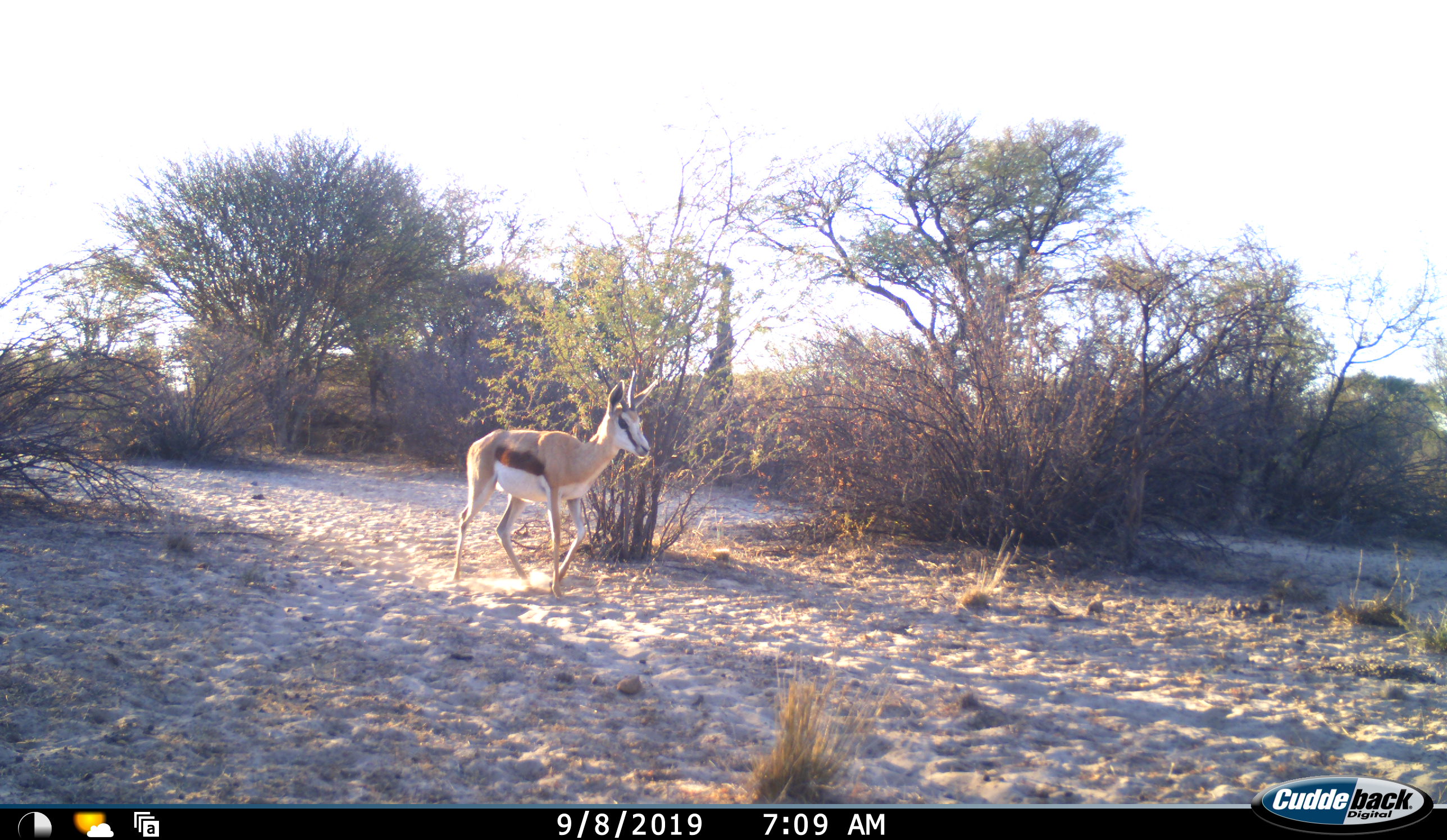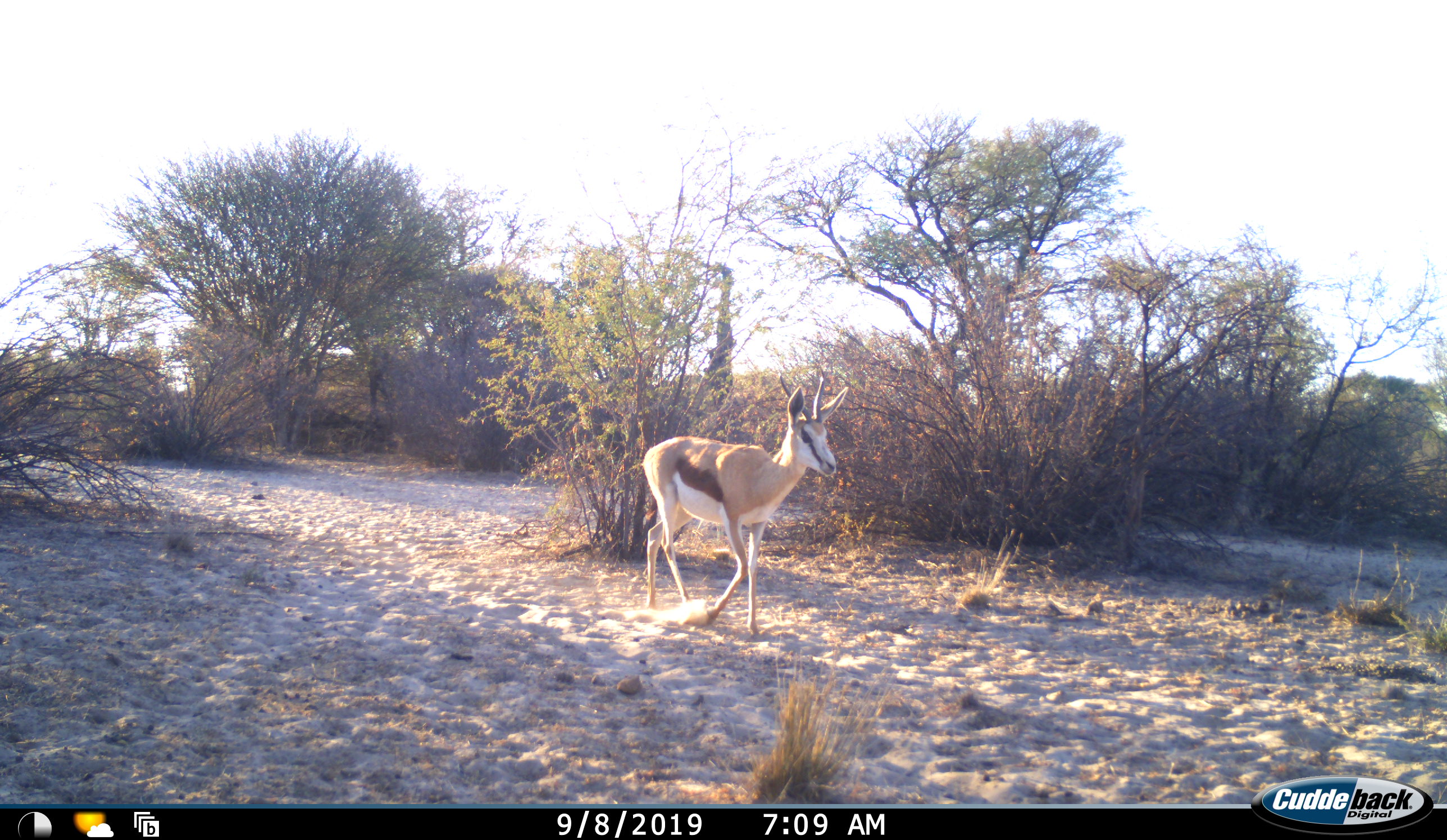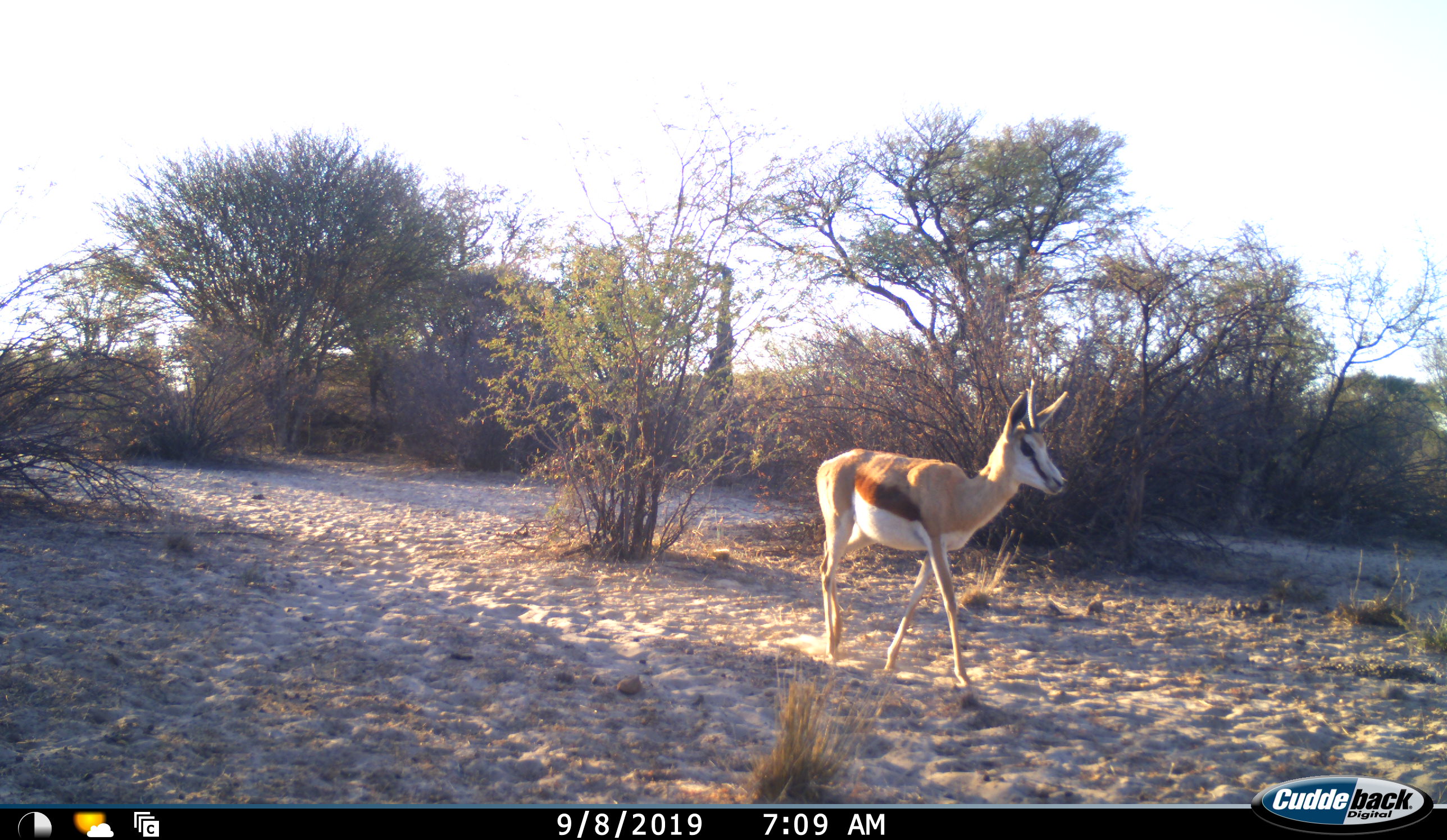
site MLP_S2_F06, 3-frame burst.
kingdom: Animalia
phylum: Chordata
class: Mammalia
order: Artiodactyla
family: Bovidae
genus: Antidorcas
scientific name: Antidorcas marsupialis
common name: springbok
Springbok (Antidorcas marsupialis), count 1. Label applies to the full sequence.